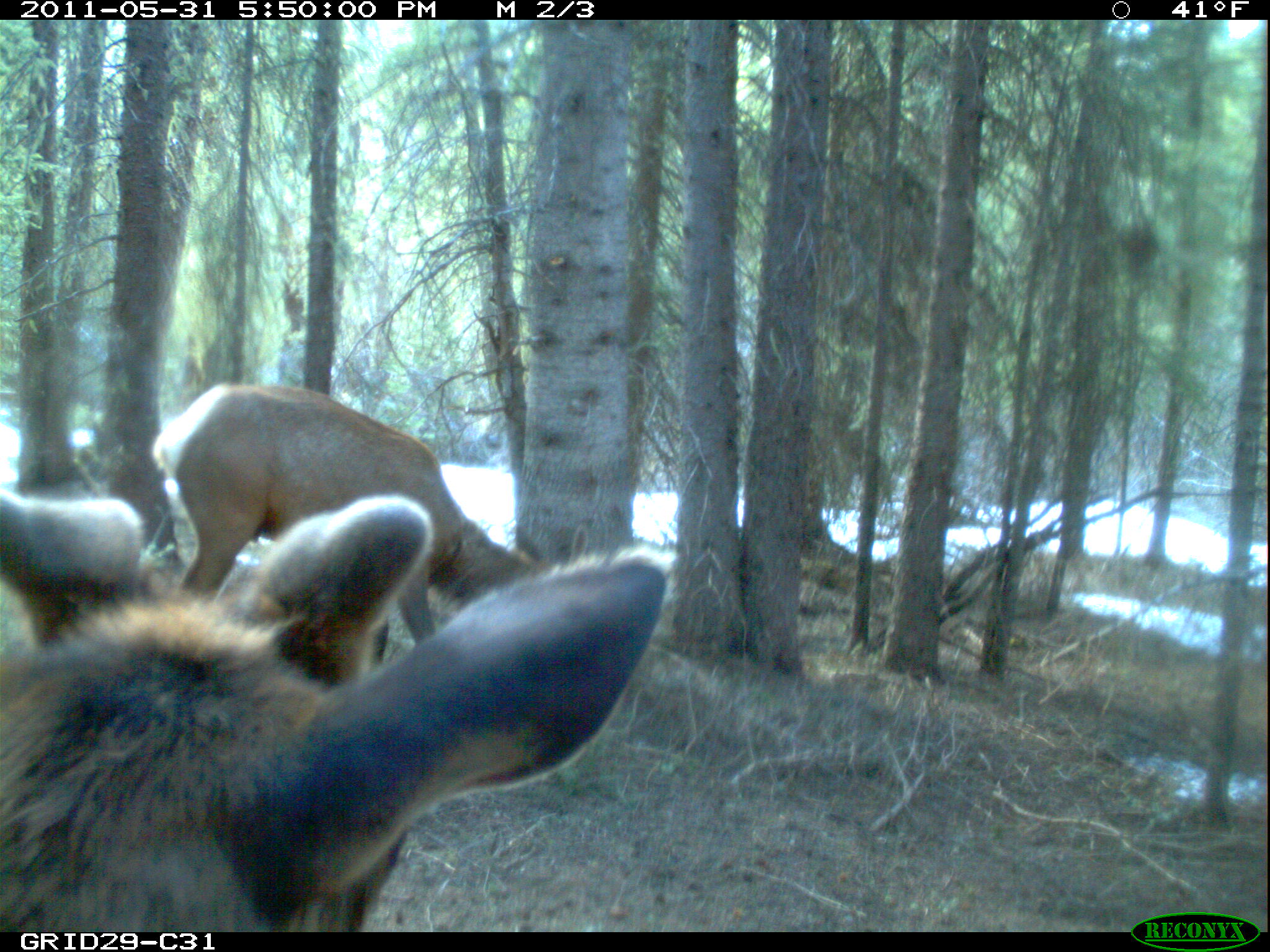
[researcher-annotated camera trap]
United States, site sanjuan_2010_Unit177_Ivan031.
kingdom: Animalia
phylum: Chordata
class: Mammalia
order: Artiodactyla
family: Cervidae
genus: Cervus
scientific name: Cervus elaphus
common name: red deer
Cervus elaphus (red deer).